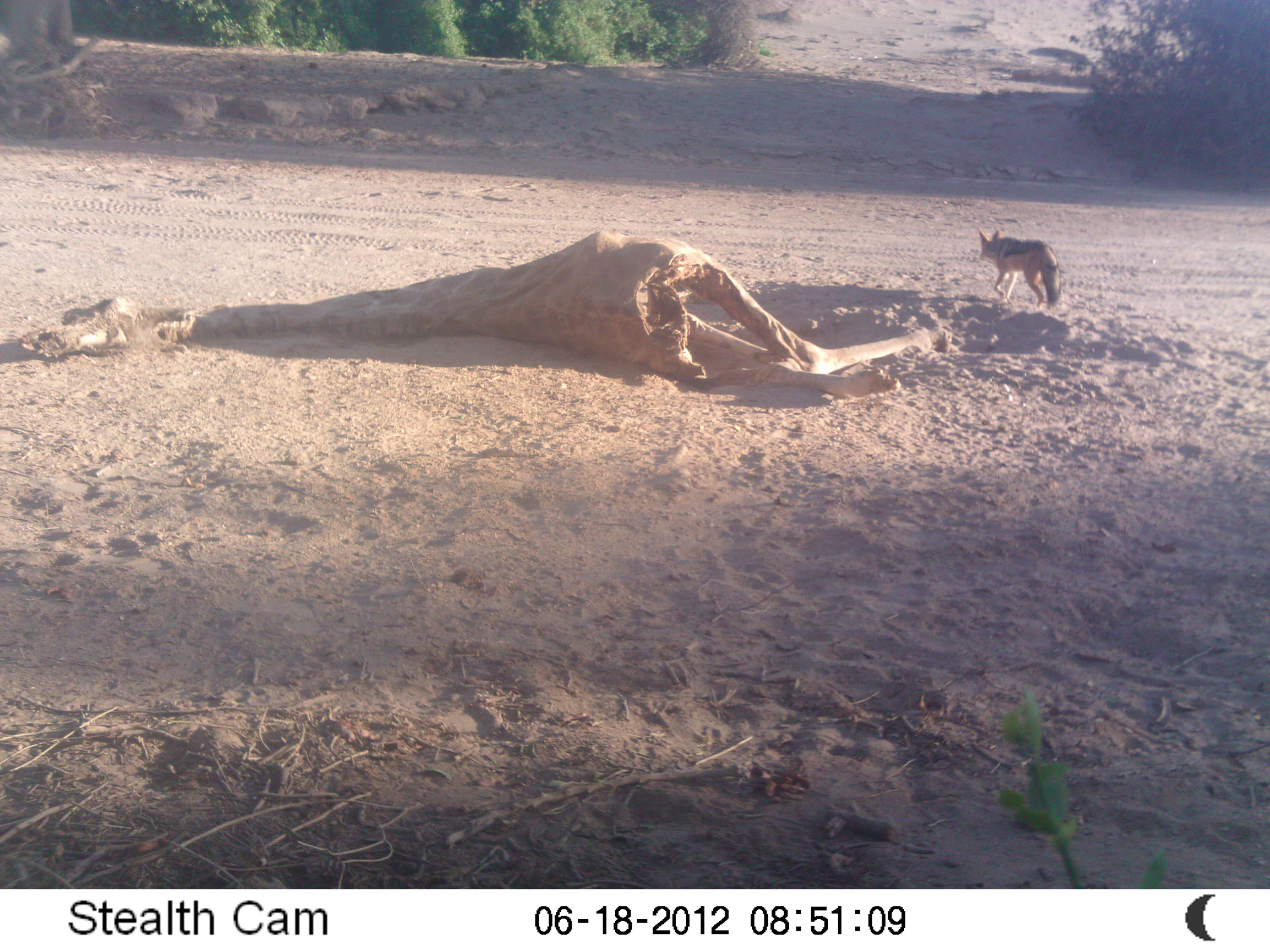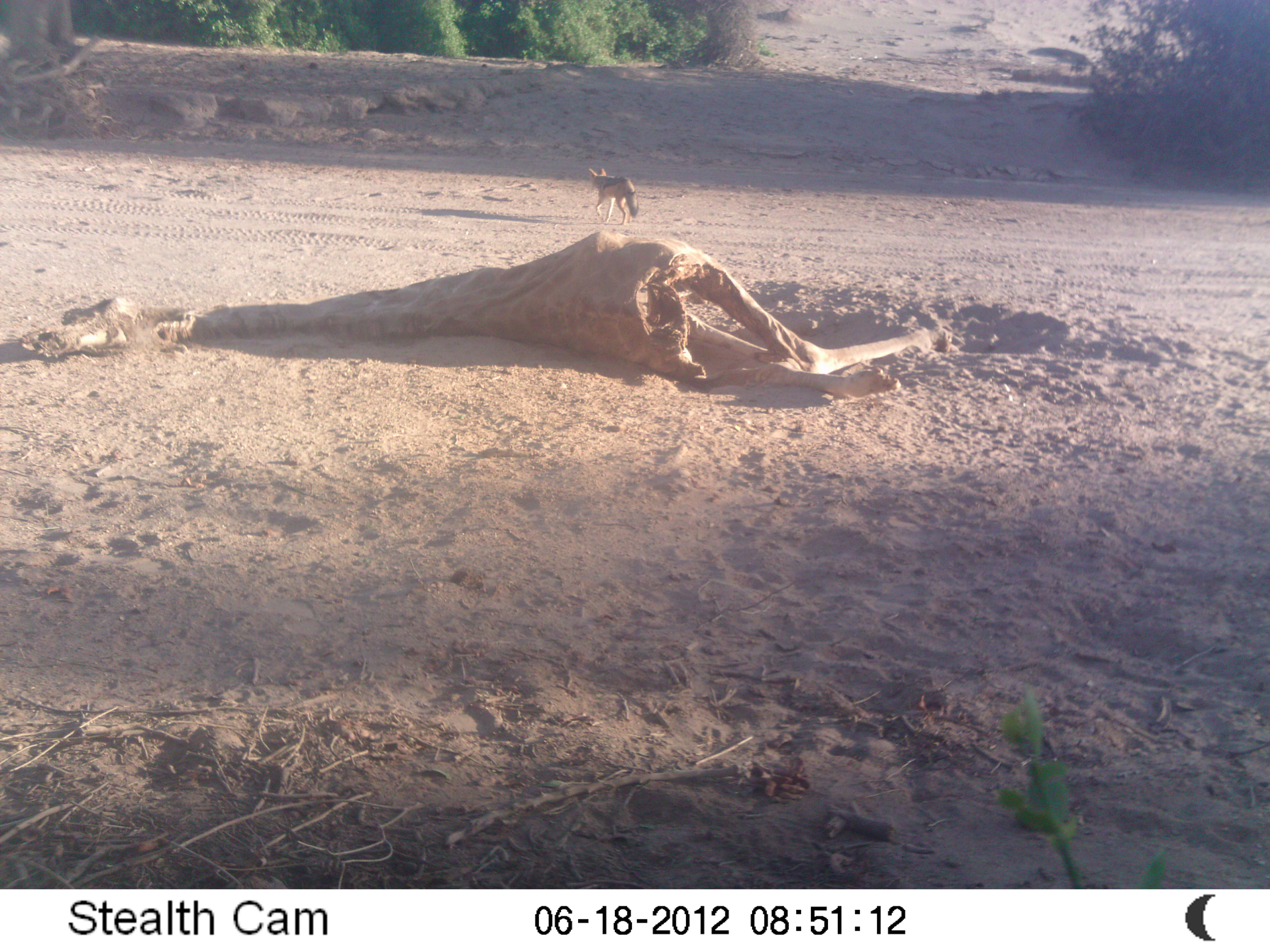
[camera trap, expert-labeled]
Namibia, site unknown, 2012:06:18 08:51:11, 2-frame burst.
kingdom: Animalia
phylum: Chordata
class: Mammalia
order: Carnivora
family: Canidae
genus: Lupulella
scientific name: Lupulella mesomelas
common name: black-backed jackal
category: canis mesomelas